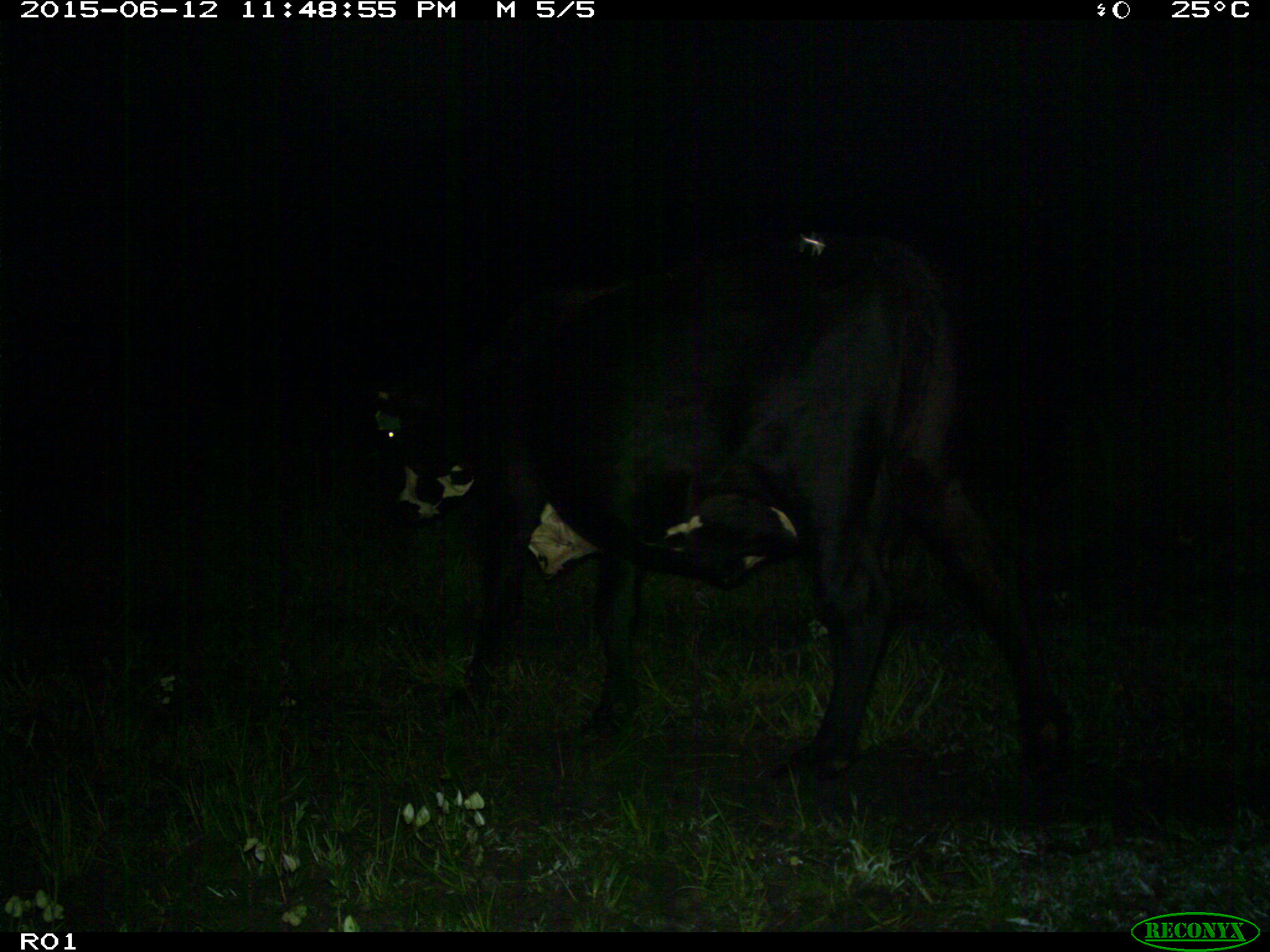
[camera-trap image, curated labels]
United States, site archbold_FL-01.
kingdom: Animalia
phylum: Chordata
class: Mammalia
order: Artiodactyla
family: Bovidae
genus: Bos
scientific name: Bos taurus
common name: domestic cow